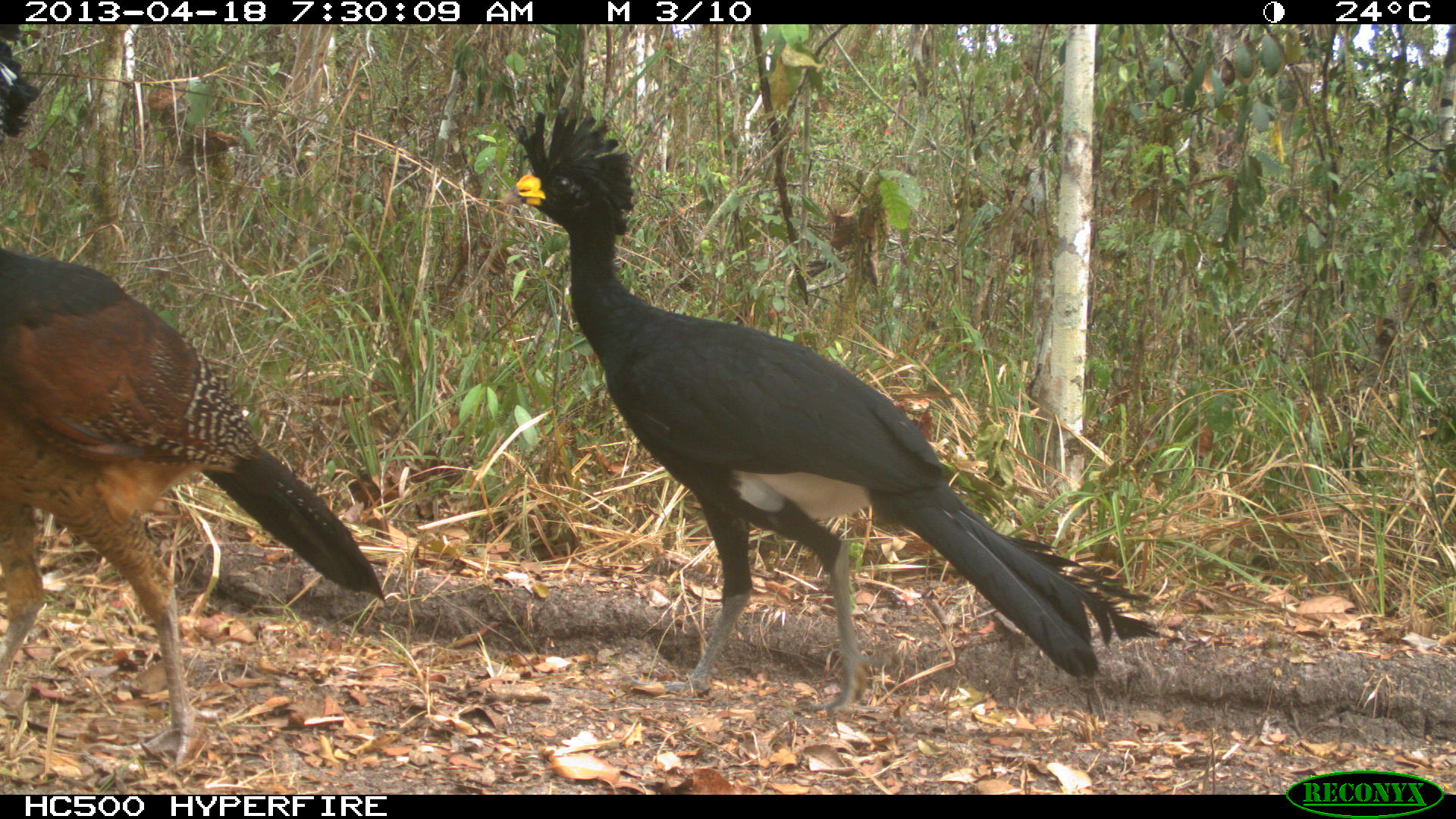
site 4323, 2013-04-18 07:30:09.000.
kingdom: Animalia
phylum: Chordata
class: Aves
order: Galliformes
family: Cracidae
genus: Crax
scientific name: Crax rubra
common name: great curassow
Crax rubra (great curassow), count 3.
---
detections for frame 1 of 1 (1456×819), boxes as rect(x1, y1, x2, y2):
crax rubra: rect(488, 104, 1161, 714); rect(0, 25, 390, 776)